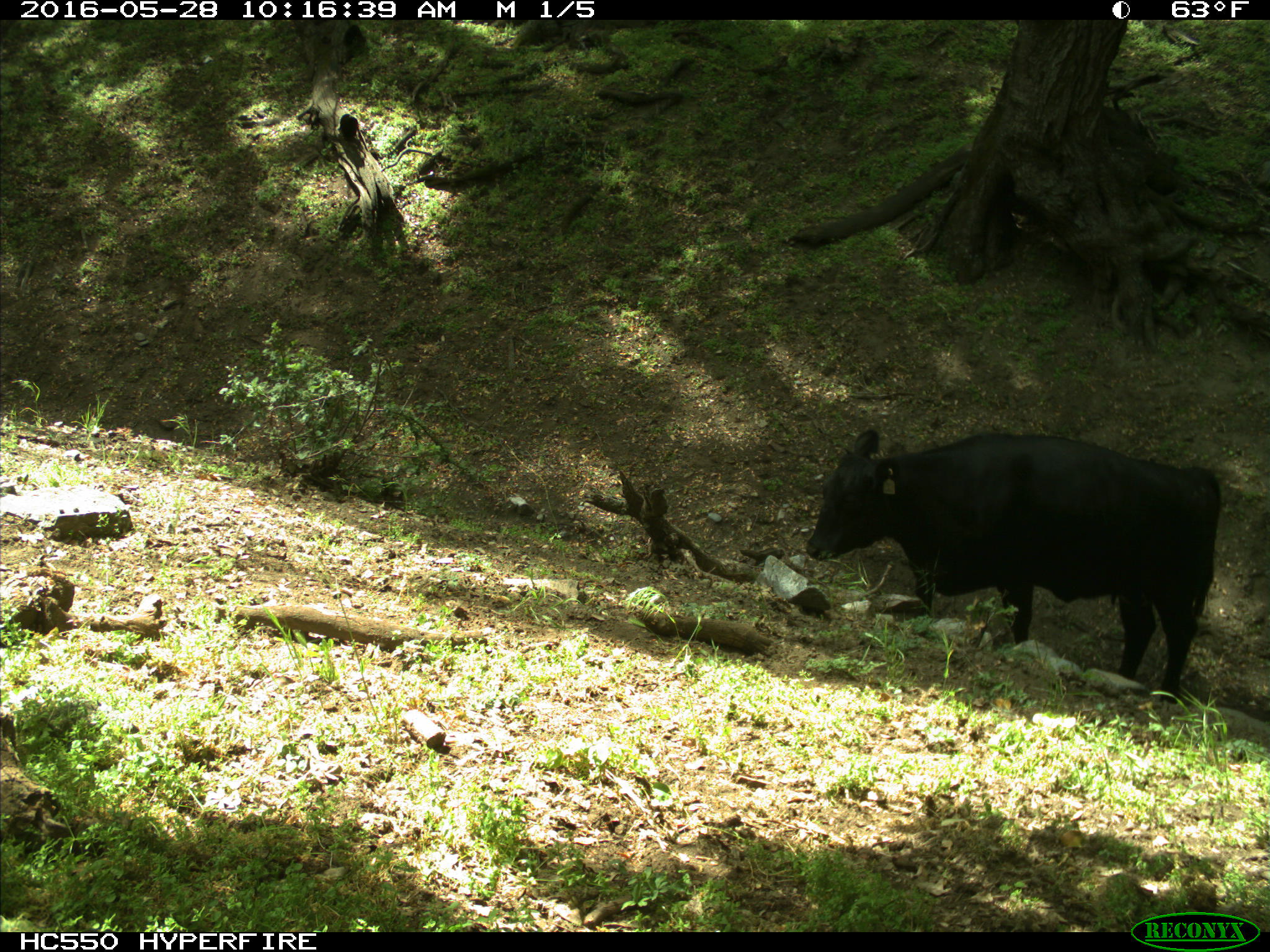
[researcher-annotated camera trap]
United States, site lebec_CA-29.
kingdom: Animalia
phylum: Chordata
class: Mammalia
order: Artiodactyla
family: Bovidae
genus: Bos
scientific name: Bos taurus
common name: domestic cow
Bos taurus (domestic cow).